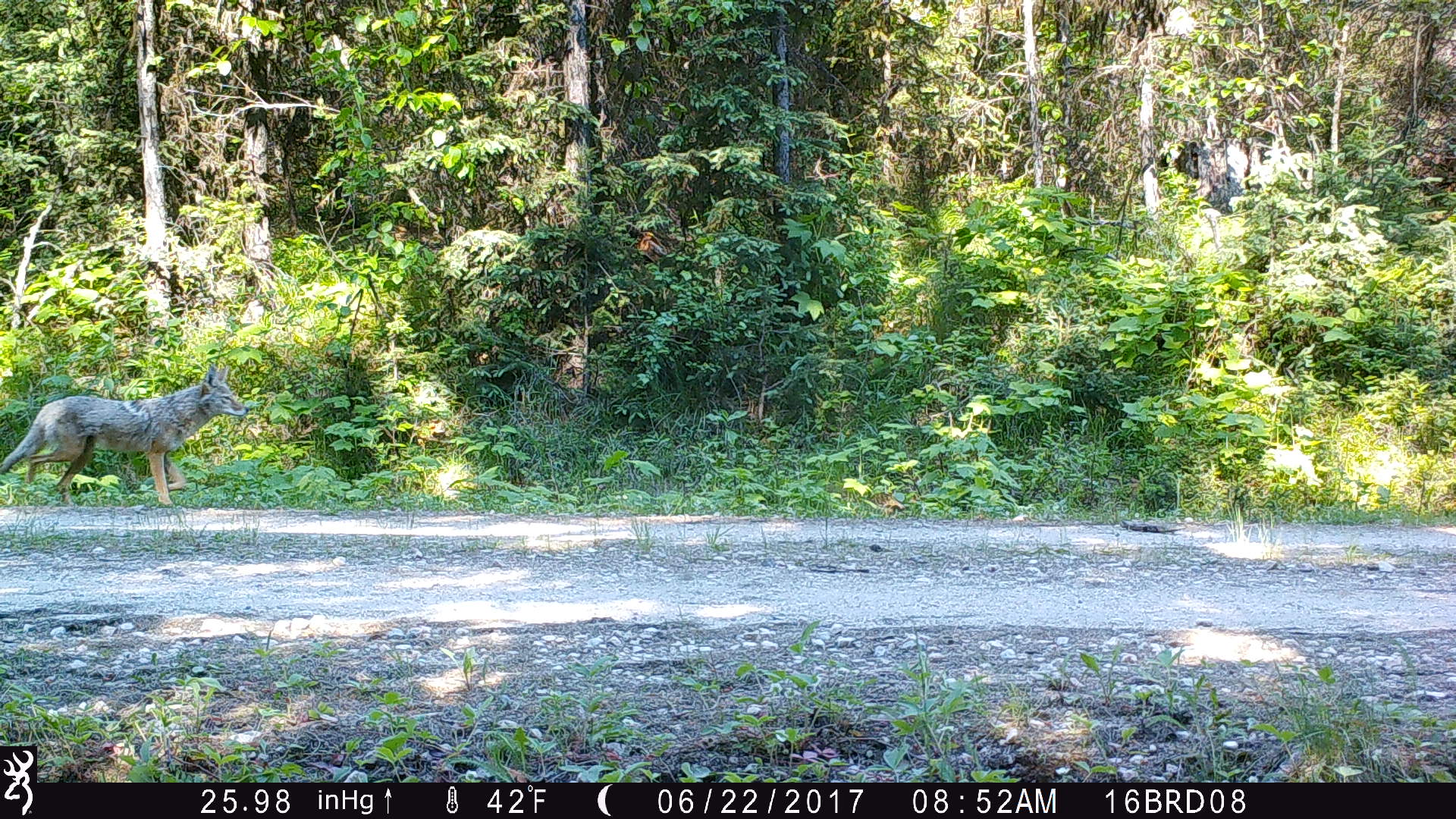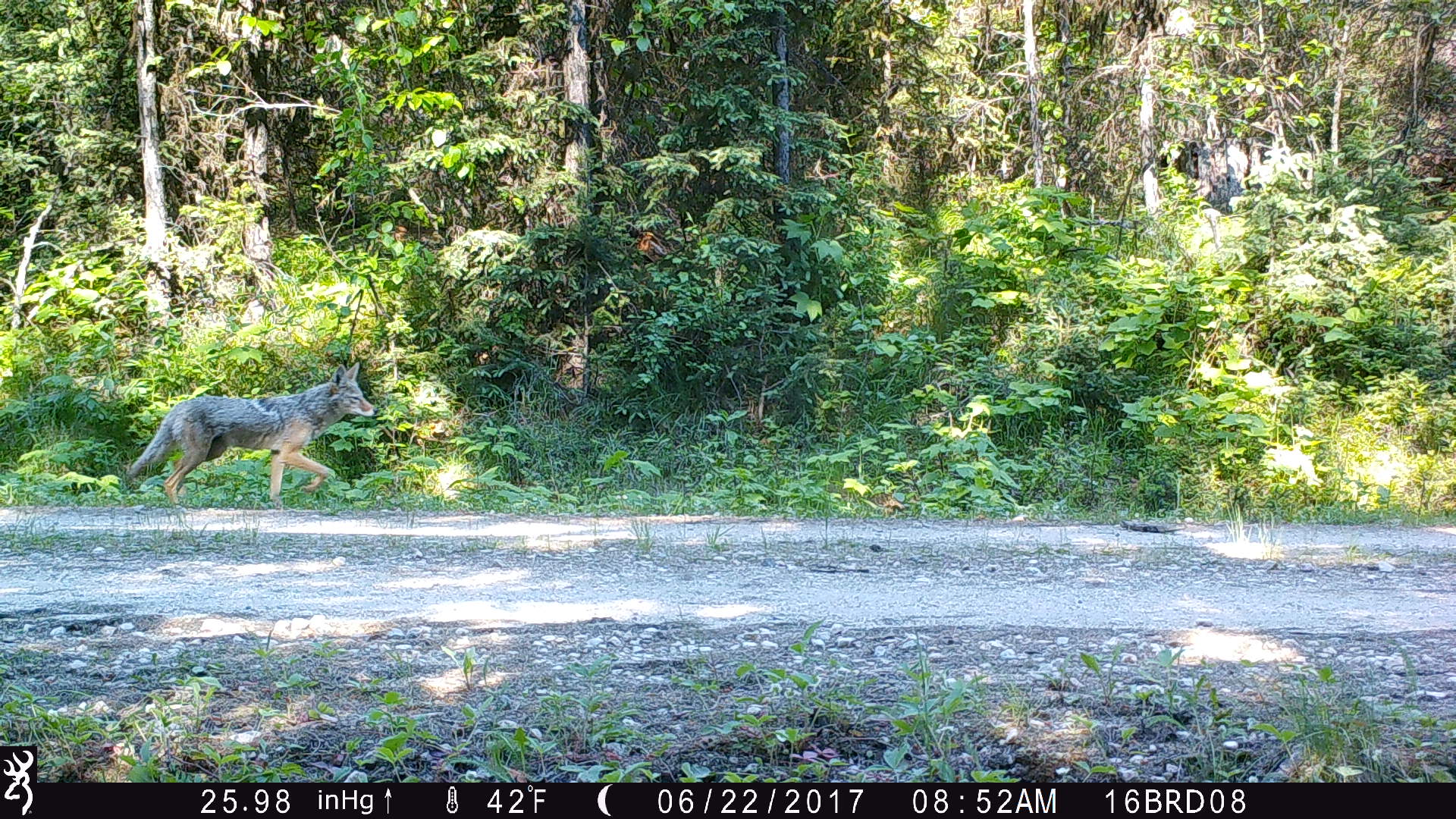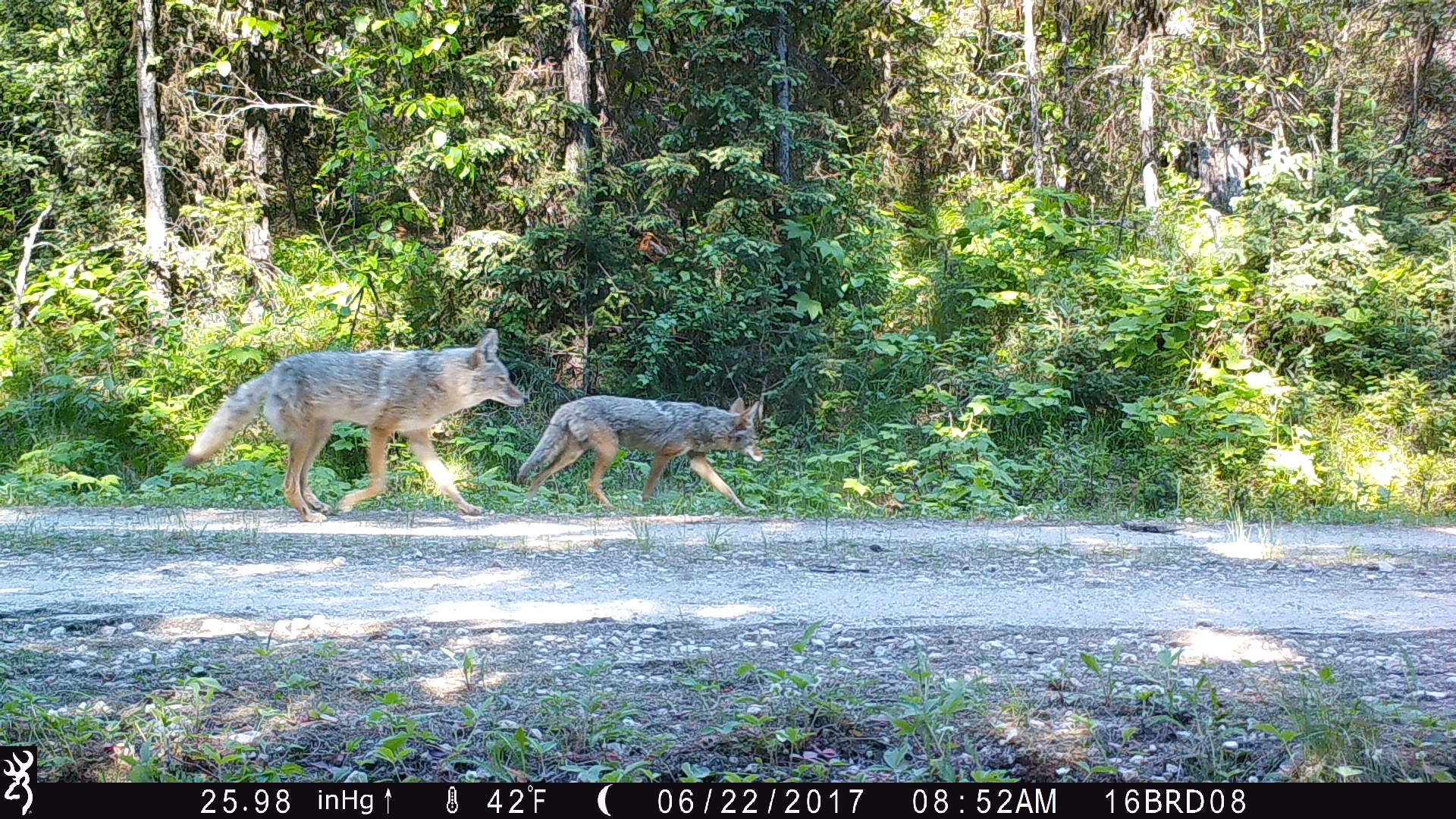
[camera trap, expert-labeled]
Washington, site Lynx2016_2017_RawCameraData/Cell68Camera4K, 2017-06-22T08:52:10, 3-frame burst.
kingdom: Animalia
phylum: Chordata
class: Mammalia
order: Carnivora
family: Canidae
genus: Canis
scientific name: Canis latrans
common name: coyote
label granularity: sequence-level